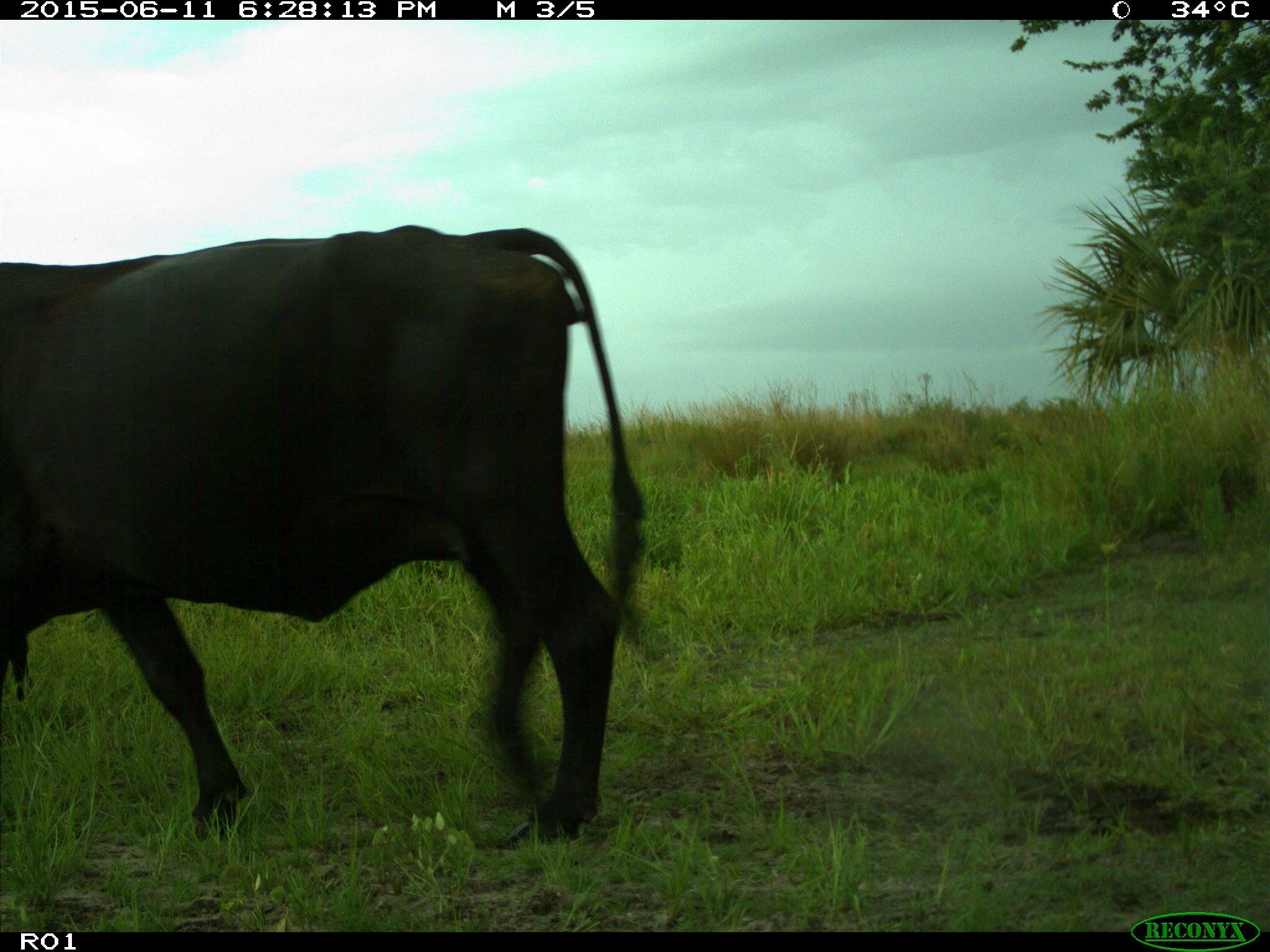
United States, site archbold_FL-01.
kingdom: Animalia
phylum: Chordata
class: Mammalia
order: Artiodactyla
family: Bovidae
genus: Bos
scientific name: Bos taurus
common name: domestic cow